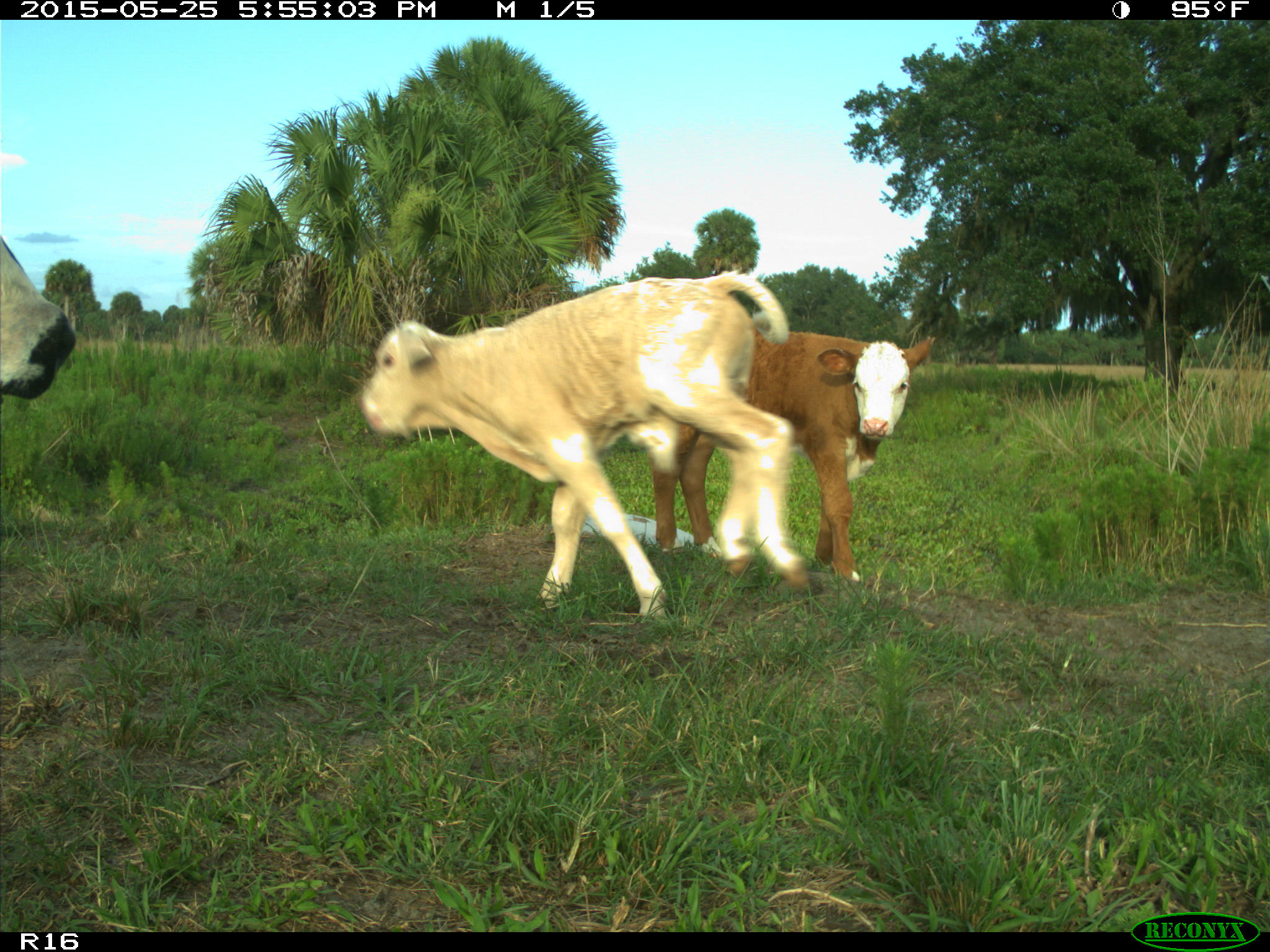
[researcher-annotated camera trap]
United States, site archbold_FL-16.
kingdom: Animalia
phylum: Chordata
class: Mammalia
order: Artiodactyla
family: Bovidae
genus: Bos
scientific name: Bos taurus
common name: domestic cow